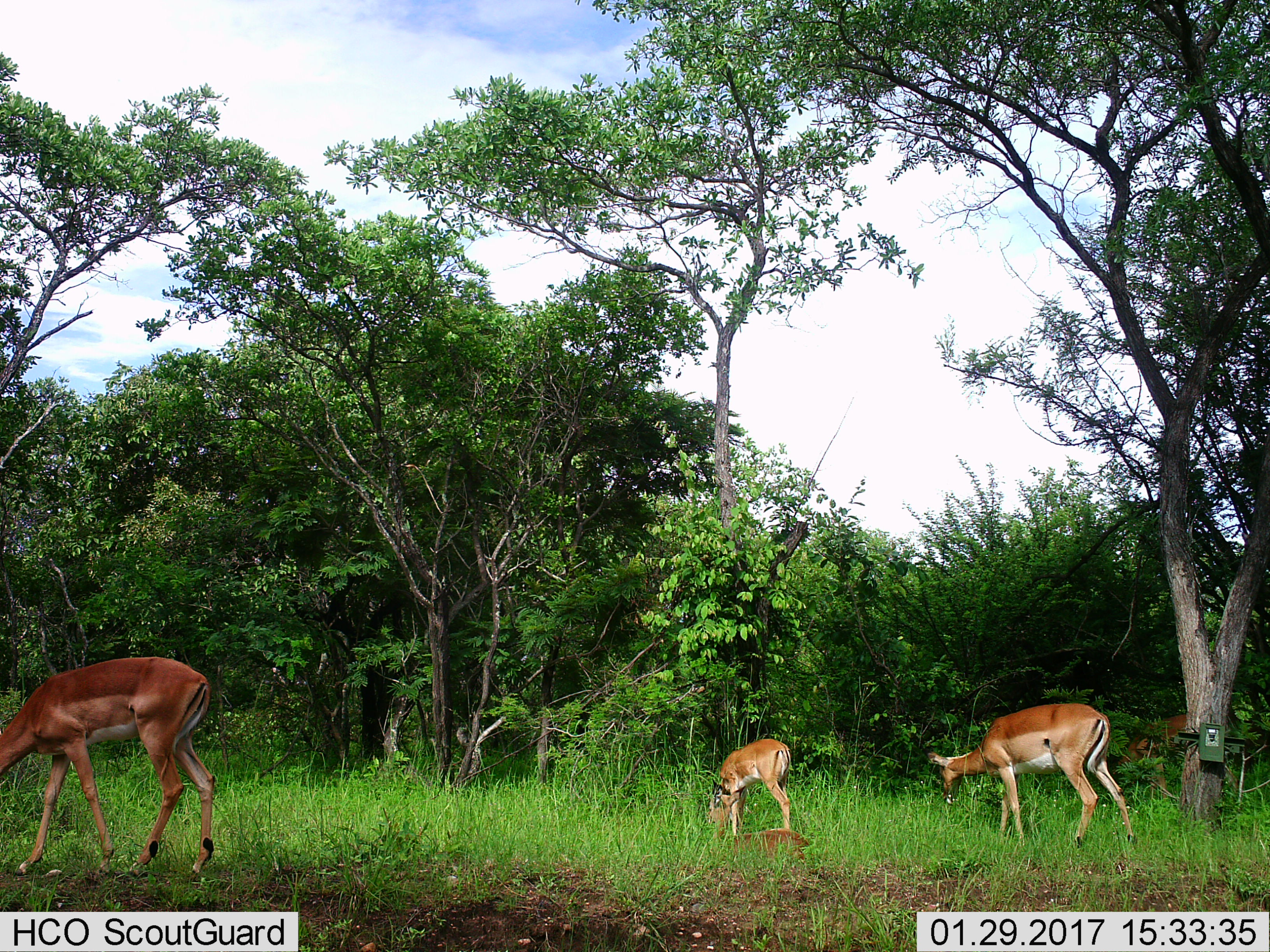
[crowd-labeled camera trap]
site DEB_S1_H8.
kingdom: Animalia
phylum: Chordata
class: Mammalia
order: Artiodactyla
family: Bovidae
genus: Aepyceros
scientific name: Aepyceros melampus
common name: impala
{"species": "impala (Aepyceros melampus)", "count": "4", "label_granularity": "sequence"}